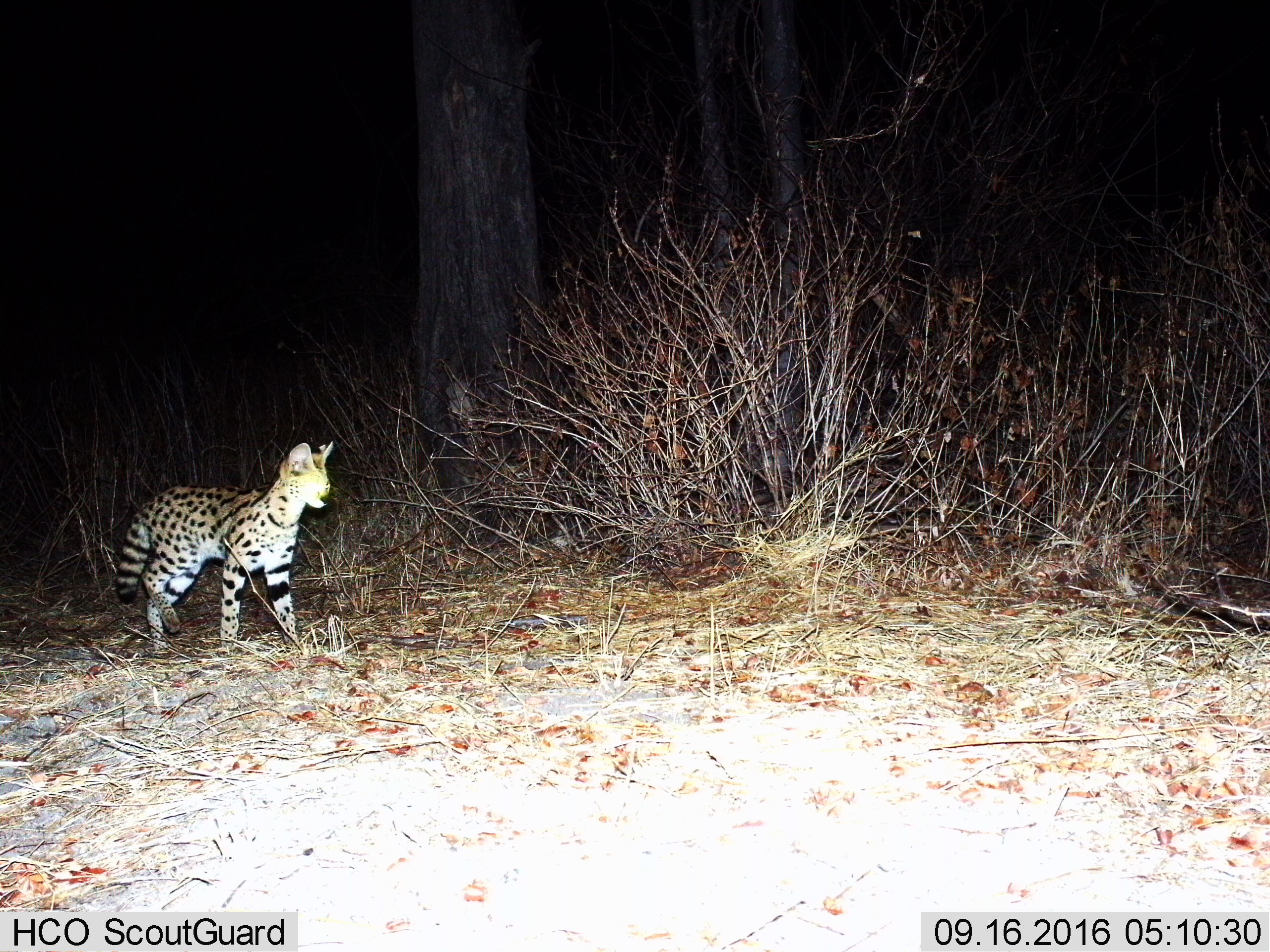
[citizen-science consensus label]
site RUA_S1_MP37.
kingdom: Animalia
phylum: Chordata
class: Mammalia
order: Carnivora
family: Felidae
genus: Leptailurus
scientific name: Leptailurus serval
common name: serval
Serval (Leptailurus serval), count 1. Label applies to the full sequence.